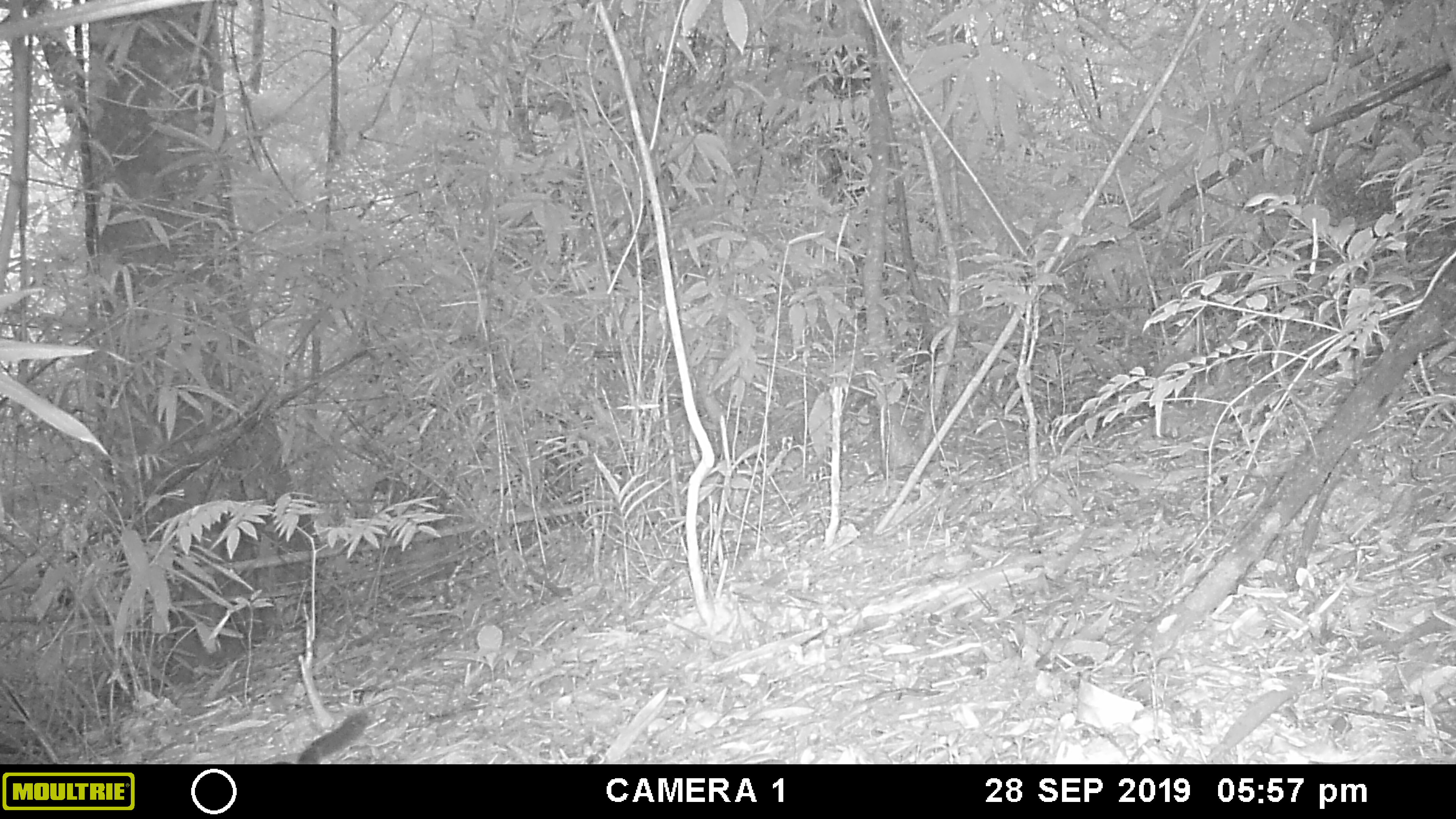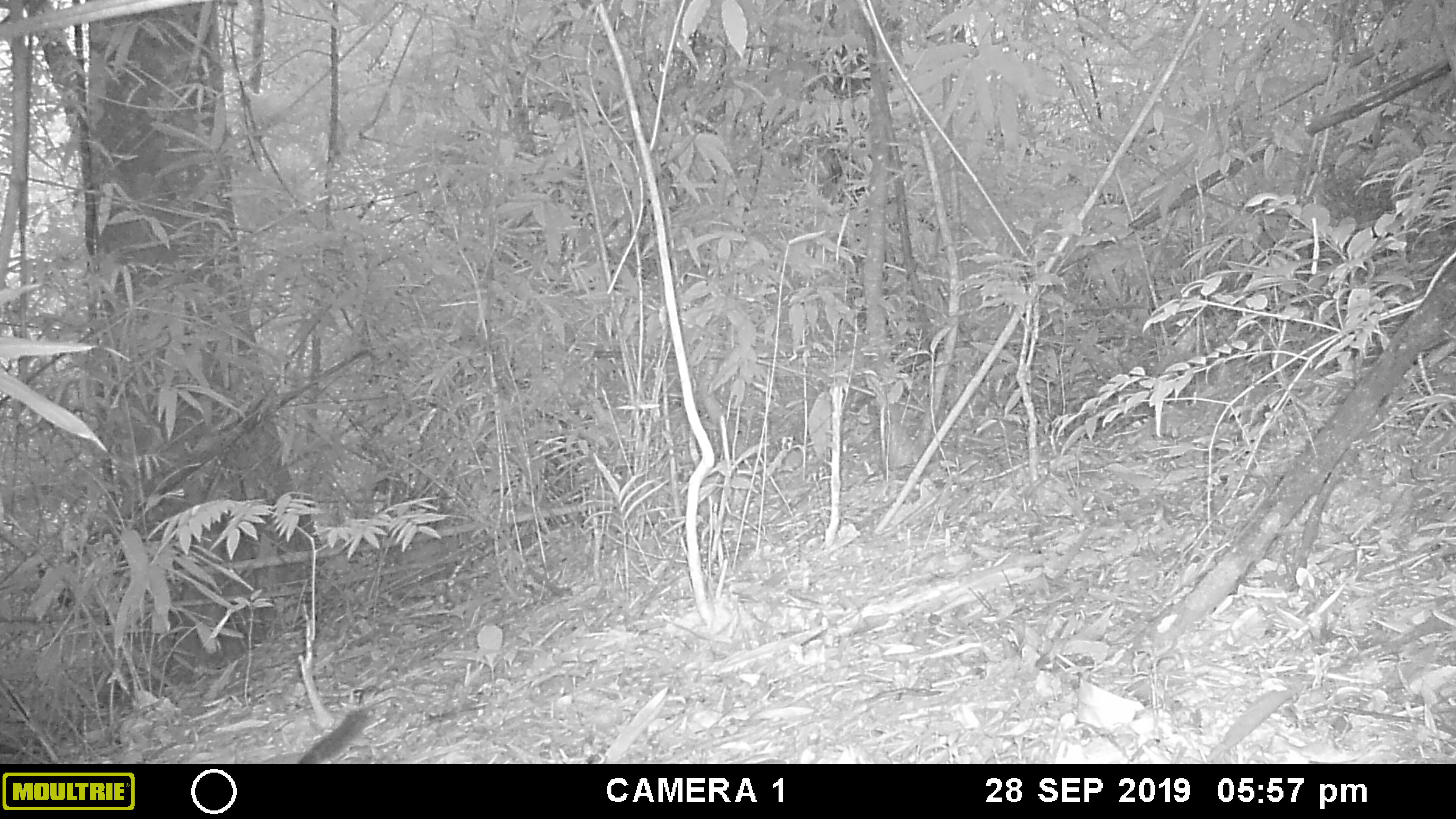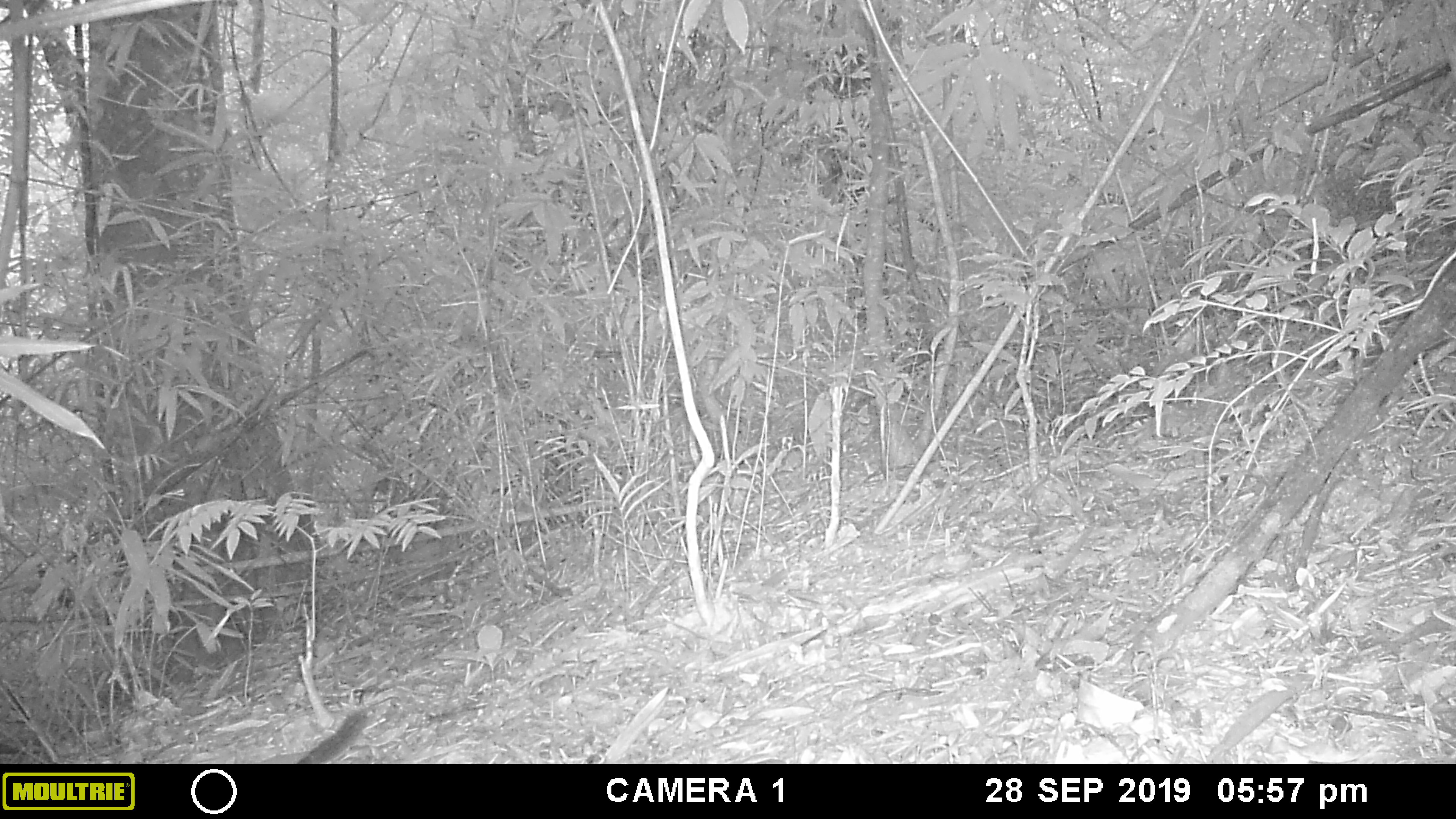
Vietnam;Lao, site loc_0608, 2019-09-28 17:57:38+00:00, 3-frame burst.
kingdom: Animalia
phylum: Chordata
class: Mammalia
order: Rodentia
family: Sciuridae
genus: Dremomys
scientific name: Dremomys rufigenis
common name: red-cheeked squirrel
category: red cheeked squirrel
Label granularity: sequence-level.